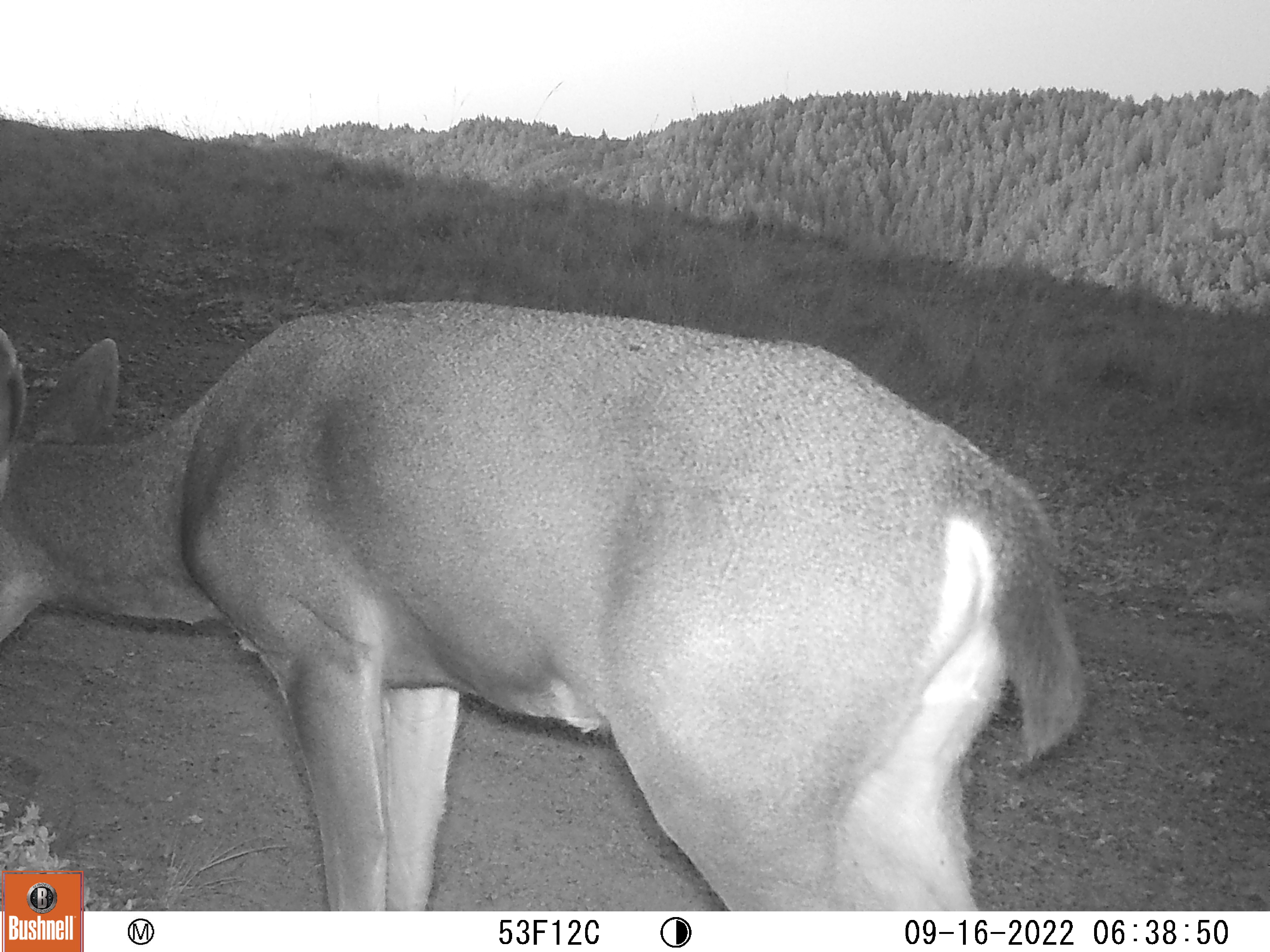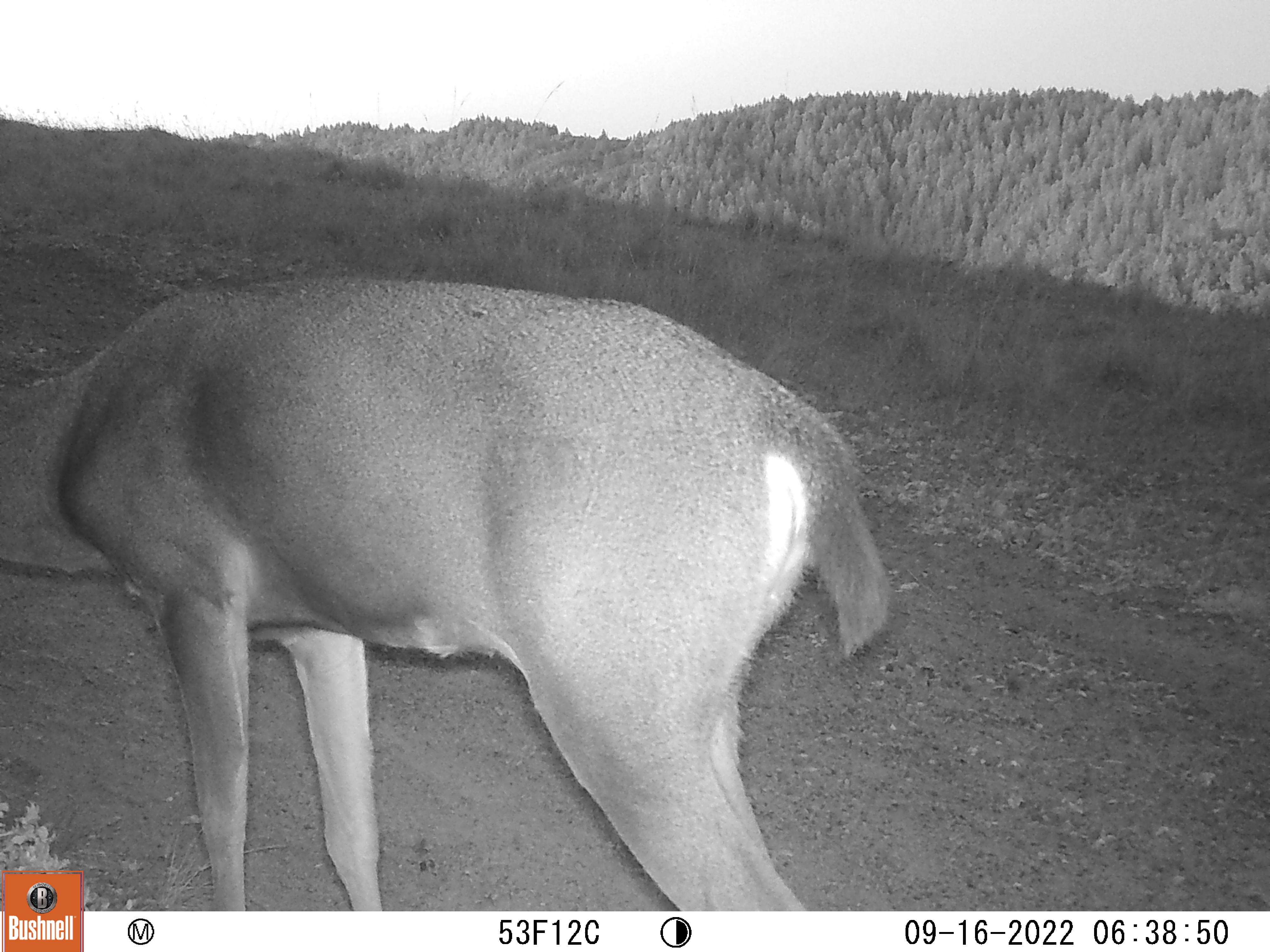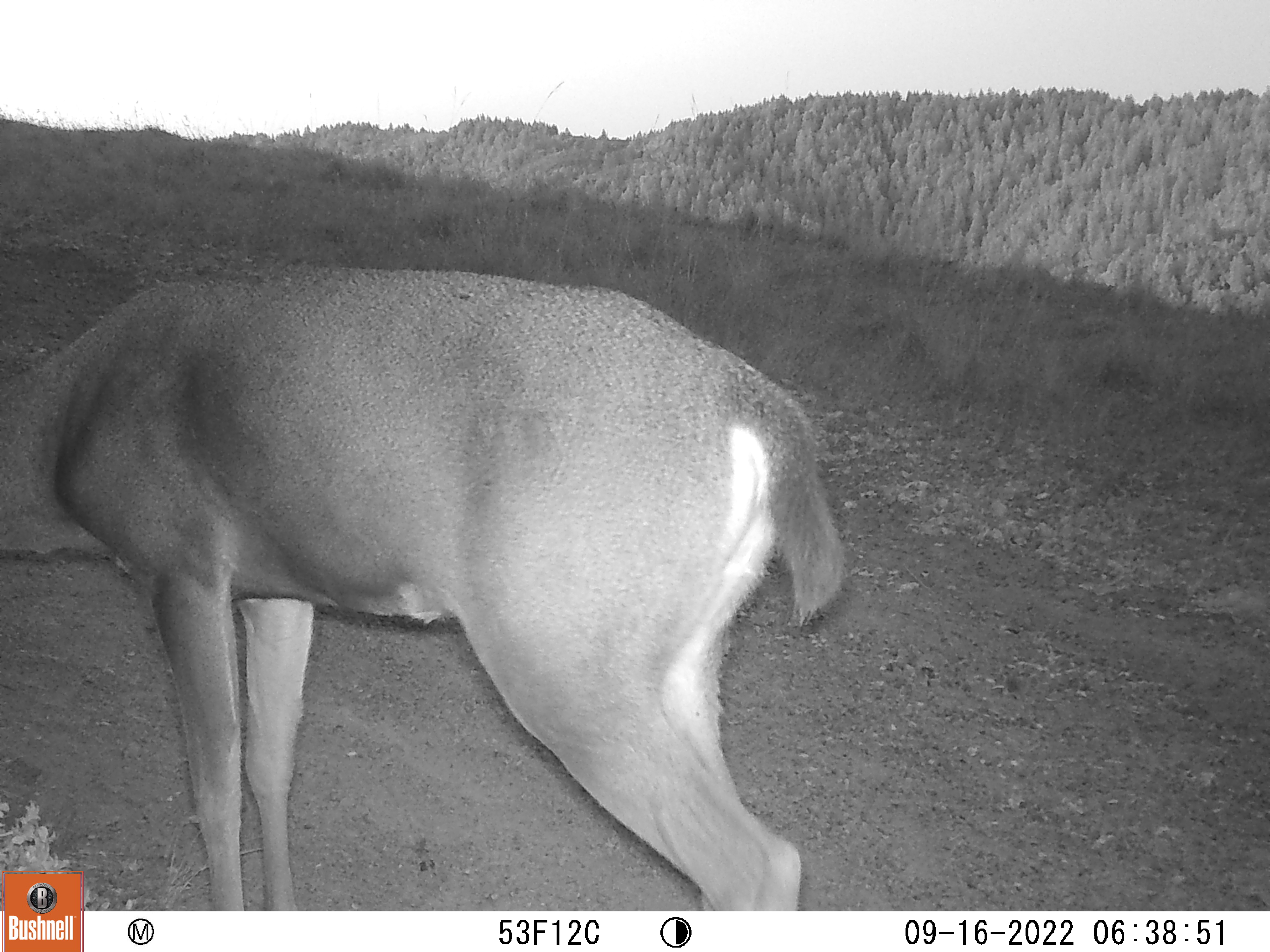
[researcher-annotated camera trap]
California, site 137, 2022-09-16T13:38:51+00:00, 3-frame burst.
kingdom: Animalia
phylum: Chordata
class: Mammalia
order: Artiodactyla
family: Cervidae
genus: Odocoileus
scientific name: Odocoileus hemionus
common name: mule deer